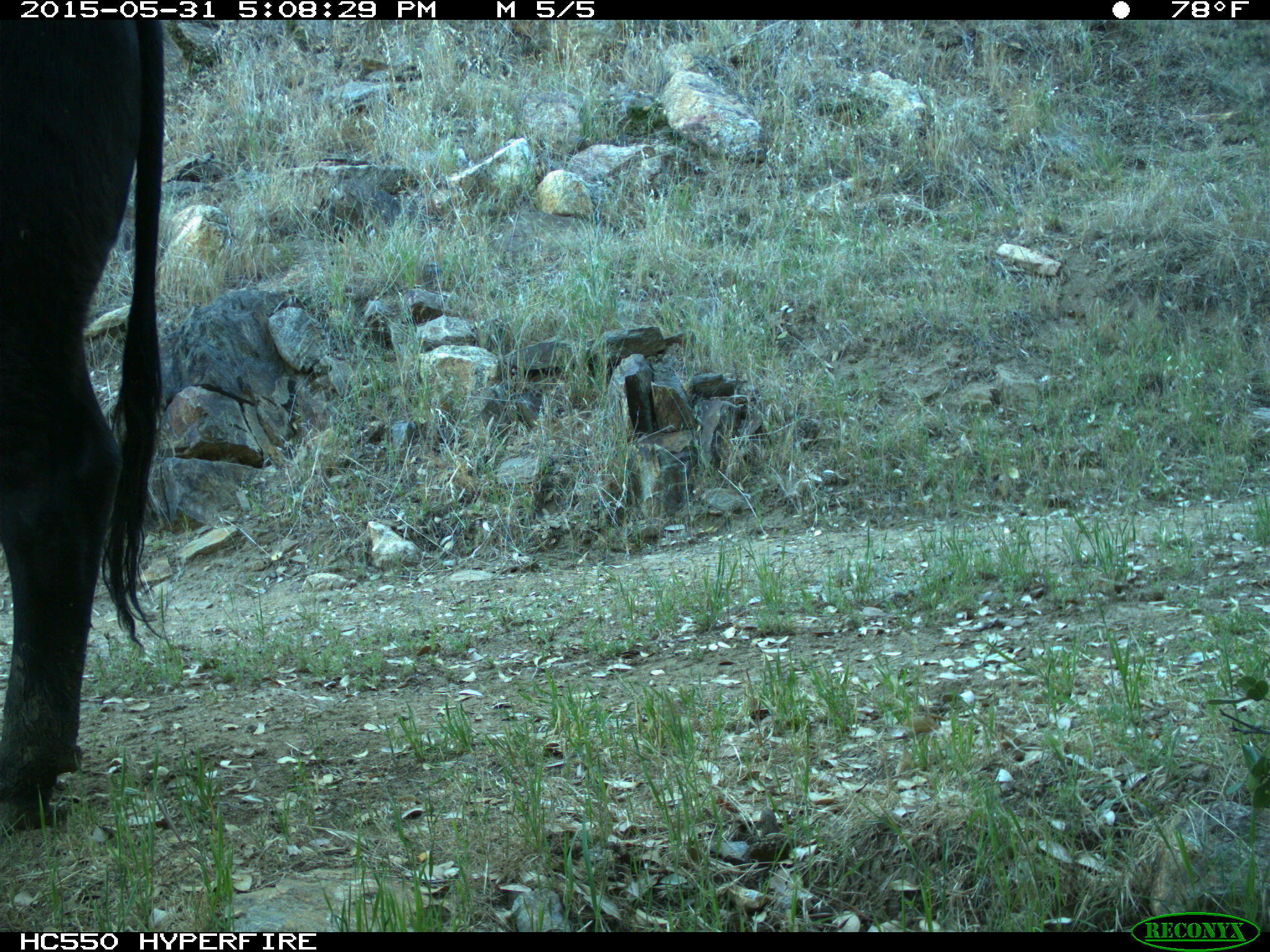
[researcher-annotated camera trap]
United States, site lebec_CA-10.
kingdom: Animalia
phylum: Chordata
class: Mammalia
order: Artiodactyla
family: Bovidae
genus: Bos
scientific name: Bos taurus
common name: domestic cow